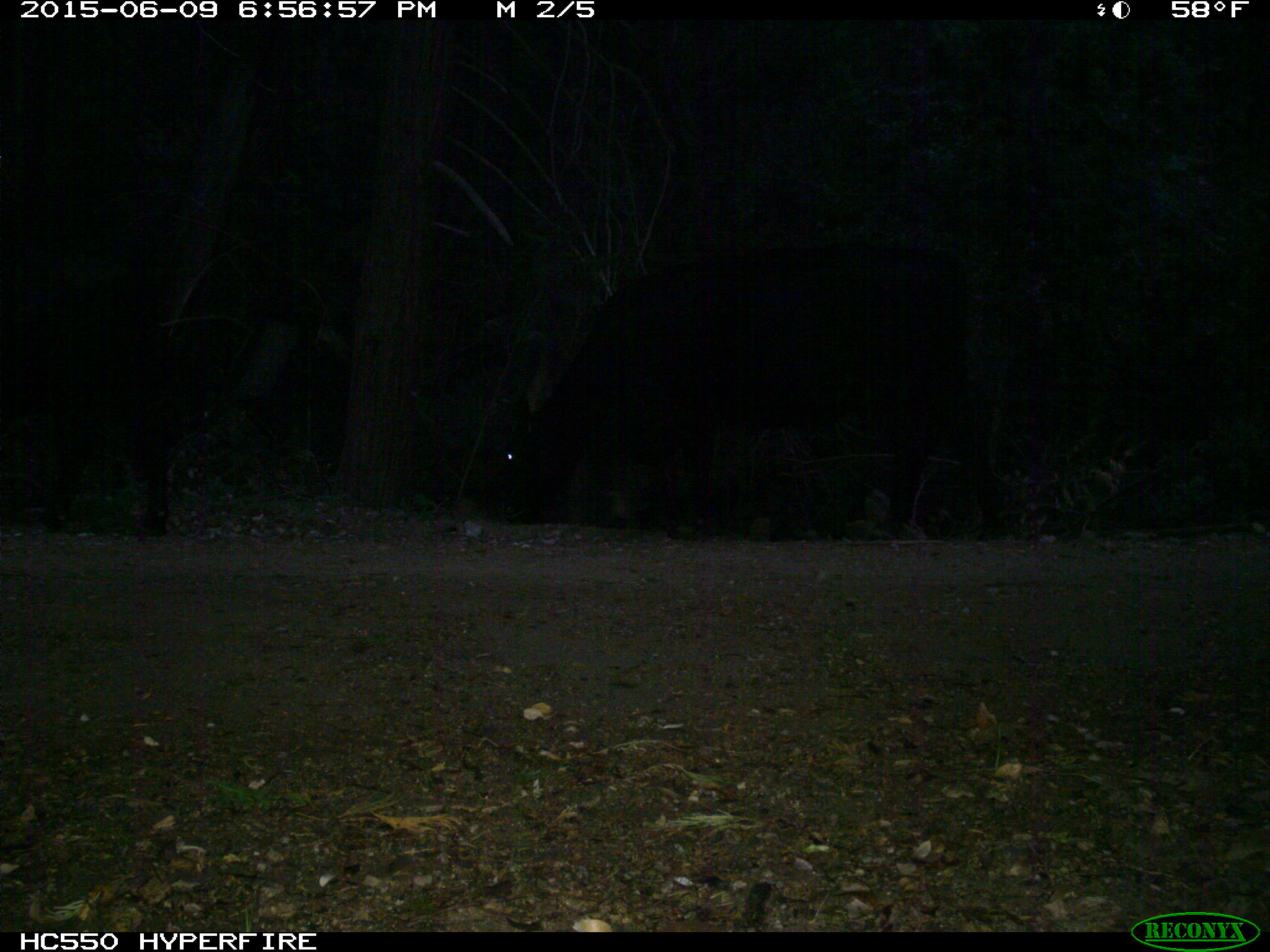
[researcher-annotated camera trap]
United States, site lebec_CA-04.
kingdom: Animalia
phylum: Chordata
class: Mammalia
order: Artiodactyla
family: Bovidae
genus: Bos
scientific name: Bos taurus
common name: domestic cow